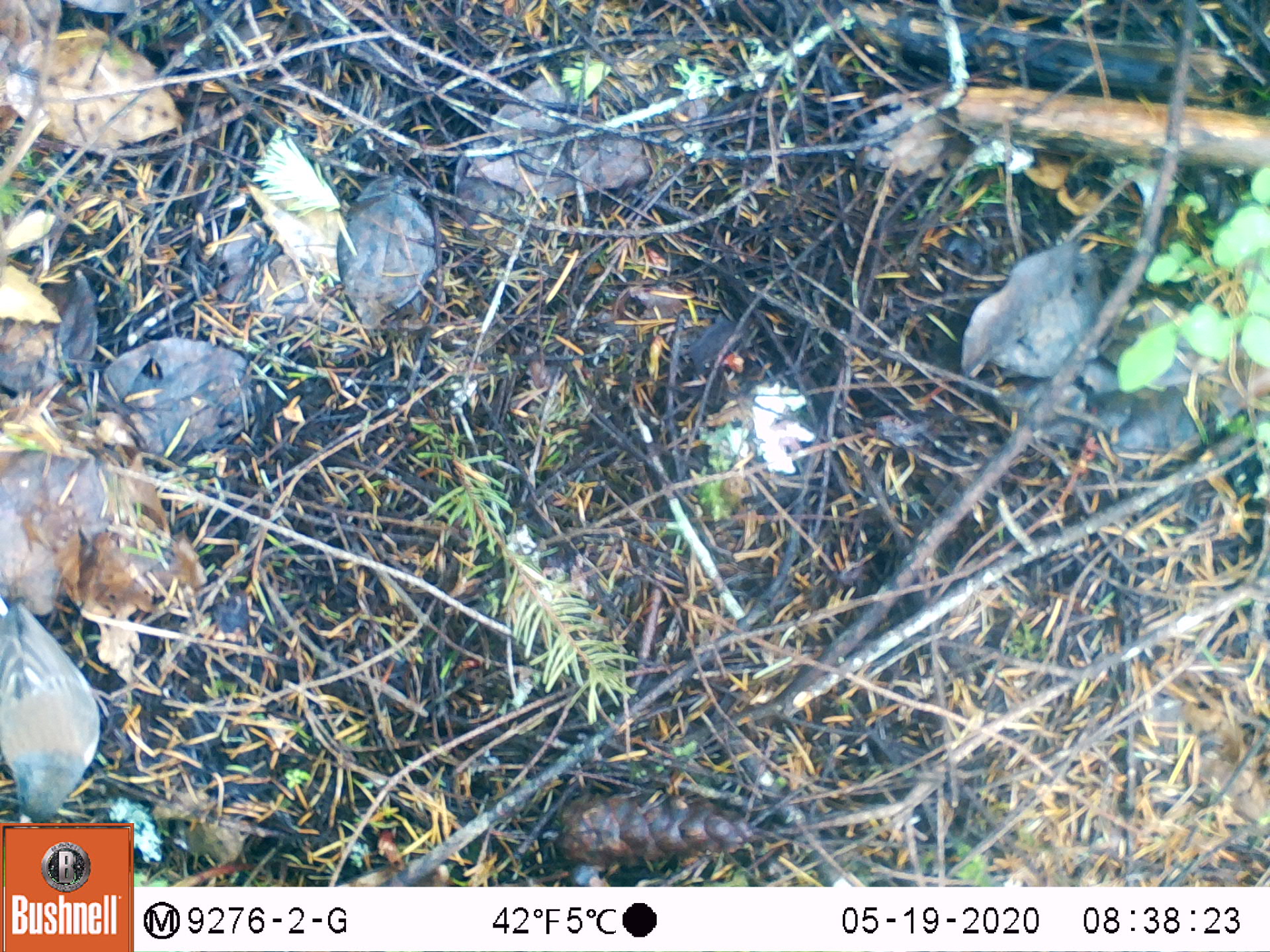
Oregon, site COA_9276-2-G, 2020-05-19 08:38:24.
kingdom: Animalia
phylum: Chordata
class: Aves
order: Passeriformes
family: Passerellidae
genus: Junco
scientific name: Junco hyemalis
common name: dark-eyed junco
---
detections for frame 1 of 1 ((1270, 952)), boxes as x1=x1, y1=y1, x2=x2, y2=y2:
dark-eyed junco: x1=1, y1=594, x2=112, y2=816